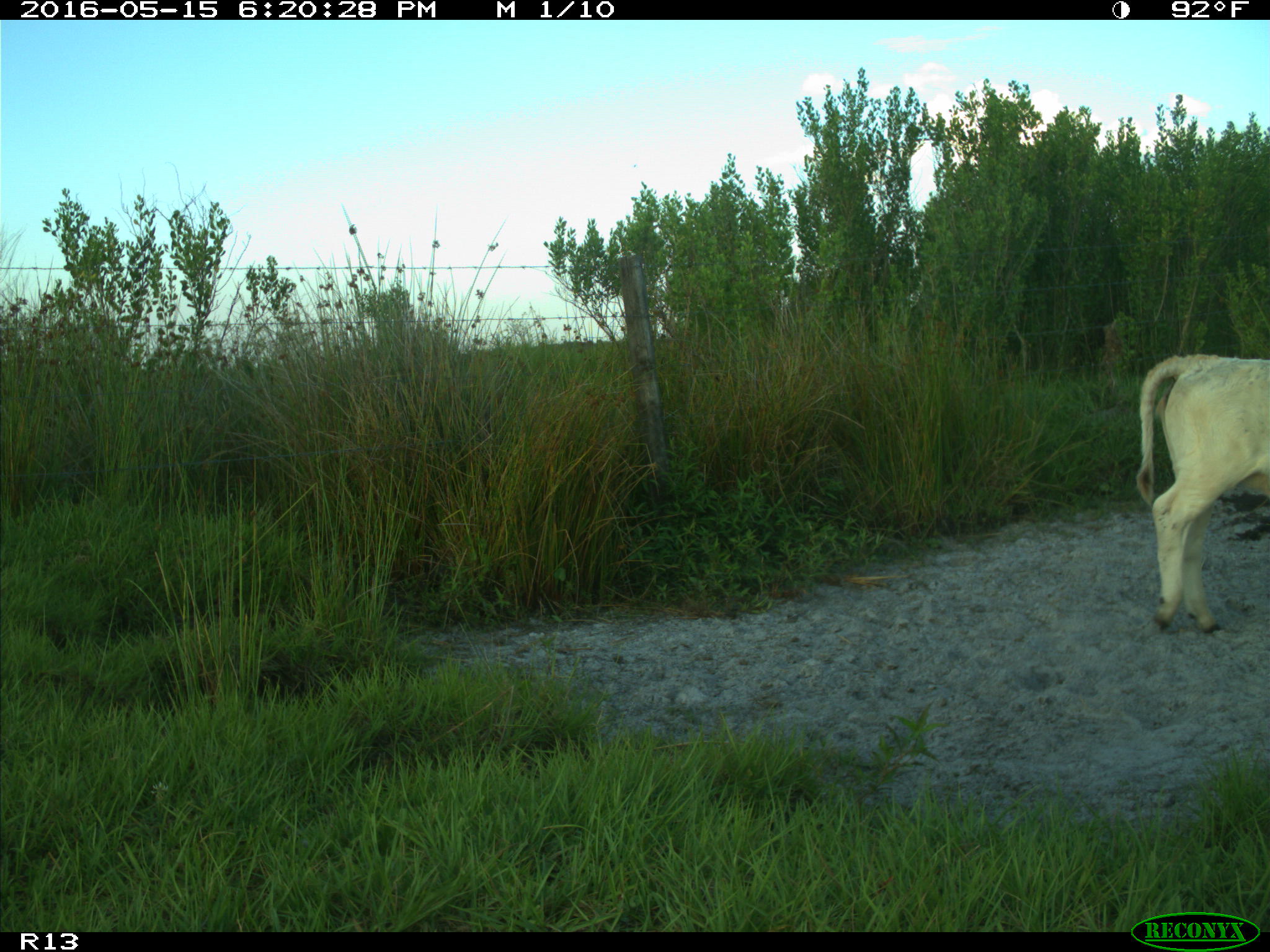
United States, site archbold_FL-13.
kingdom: Animalia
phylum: Chordata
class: Mammalia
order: Artiodactyla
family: Bovidae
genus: Bos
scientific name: Bos taurus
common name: domestic cow